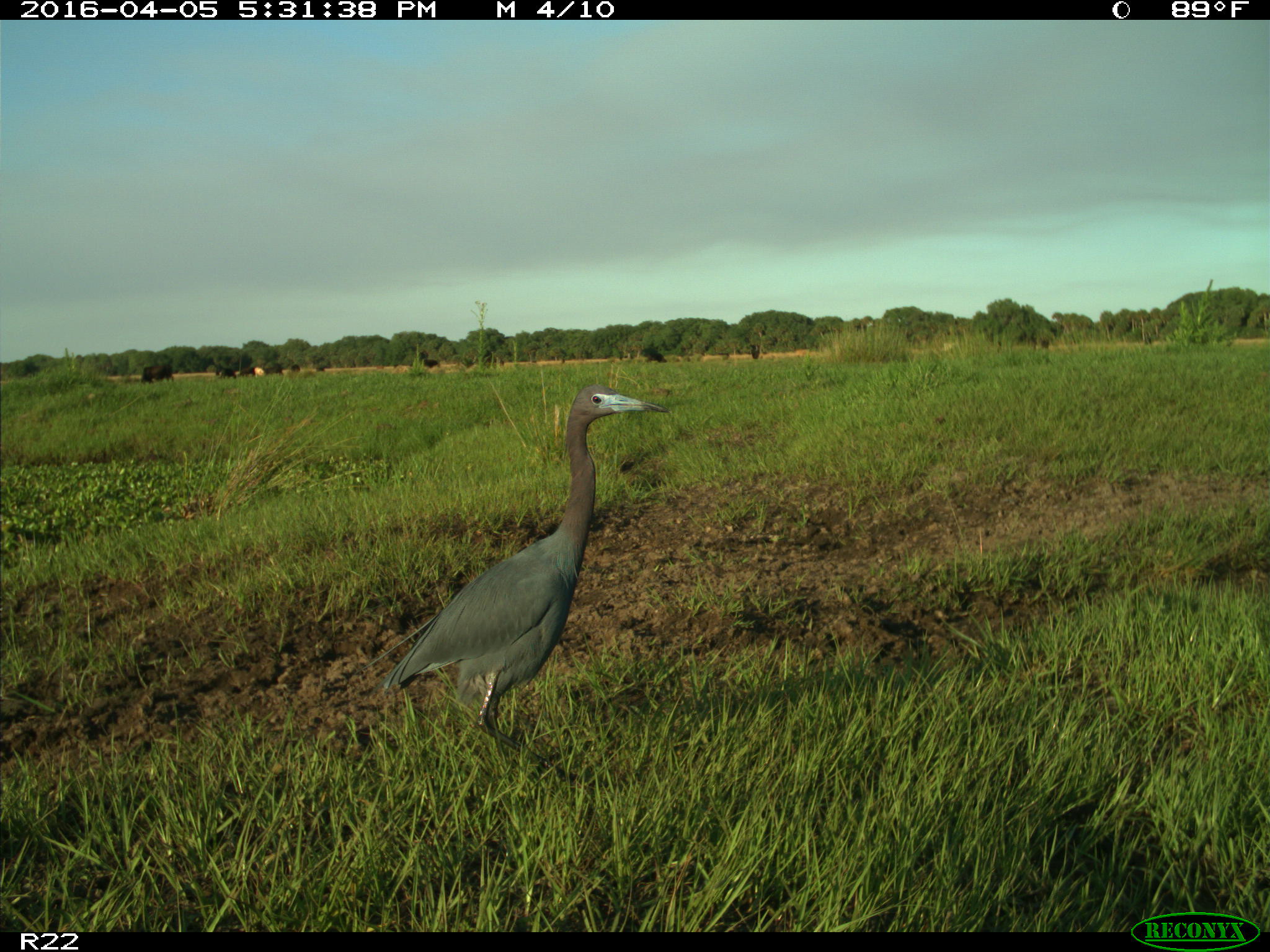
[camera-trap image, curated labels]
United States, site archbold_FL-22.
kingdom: Animalia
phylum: Chordata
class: Aves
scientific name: Aves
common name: birds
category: unidentified bird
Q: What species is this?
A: Unidentified bird (birds) (Aves).